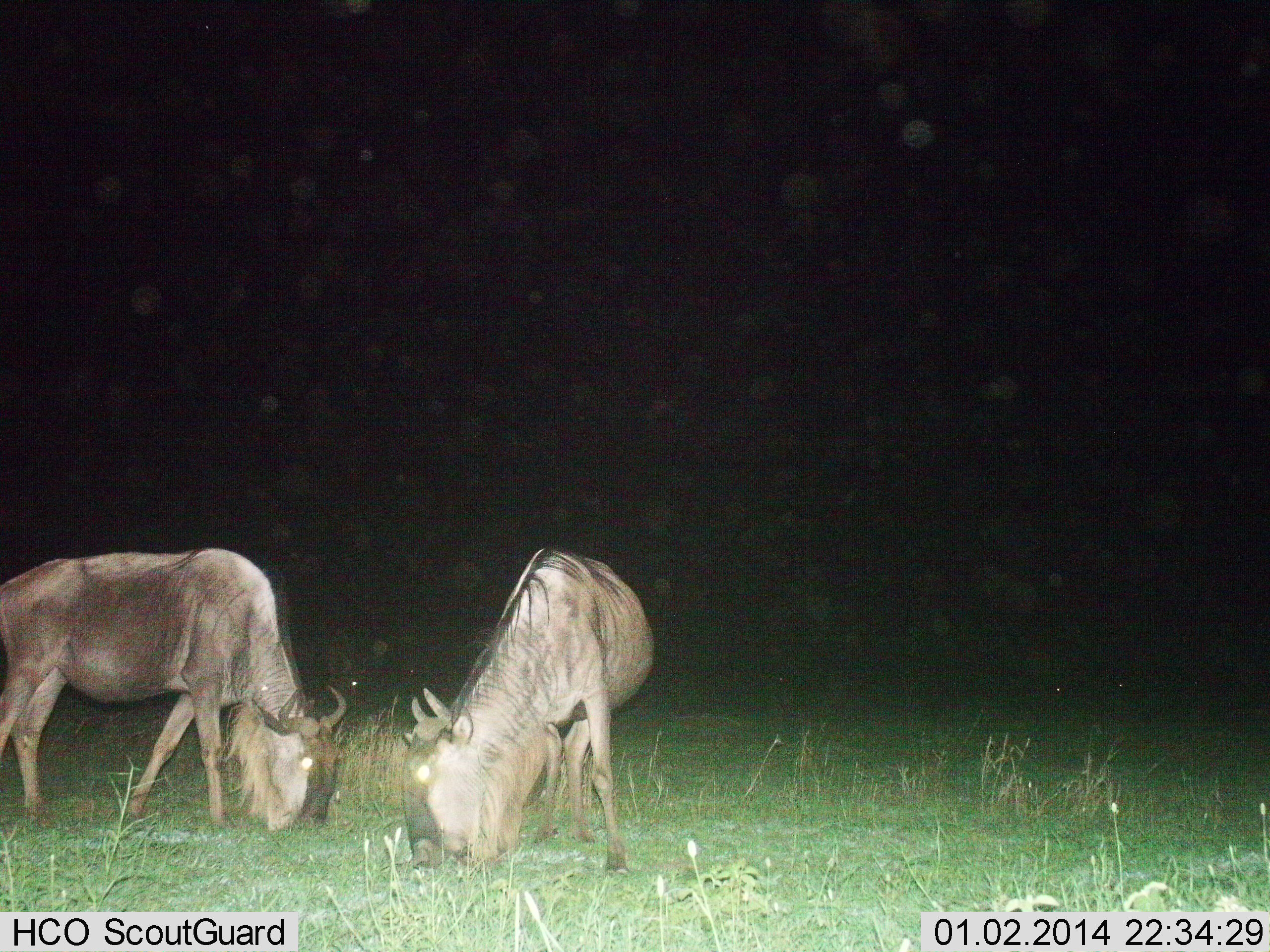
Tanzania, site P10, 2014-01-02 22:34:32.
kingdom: Animalia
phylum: Chordata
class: Mammalia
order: Artiodactyla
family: Bovidae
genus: Connochaetes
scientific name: Connochaetes taurinus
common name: blue wildebeest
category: wildebeest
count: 2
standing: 50%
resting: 0%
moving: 0%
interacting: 0%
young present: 0%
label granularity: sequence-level